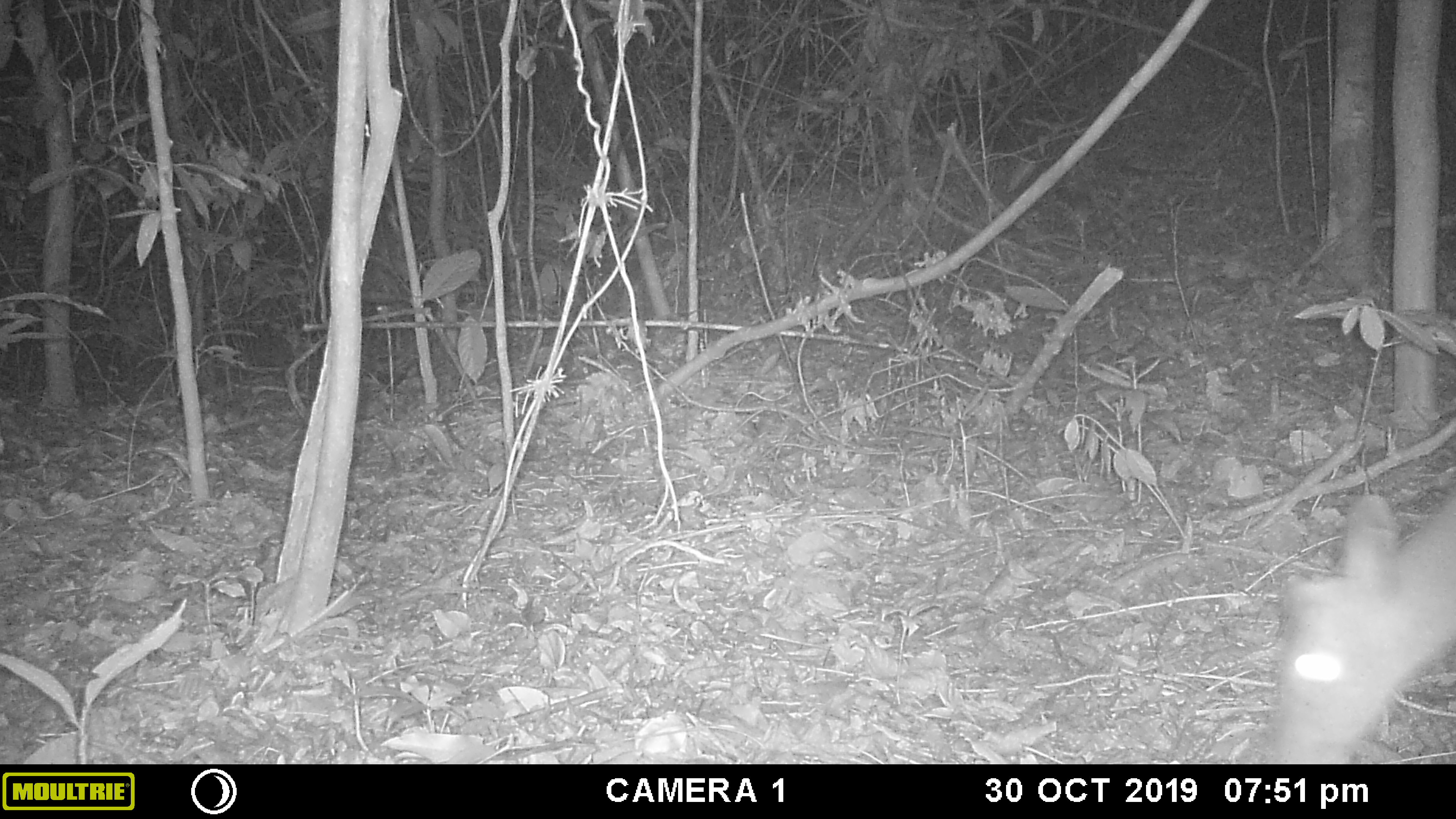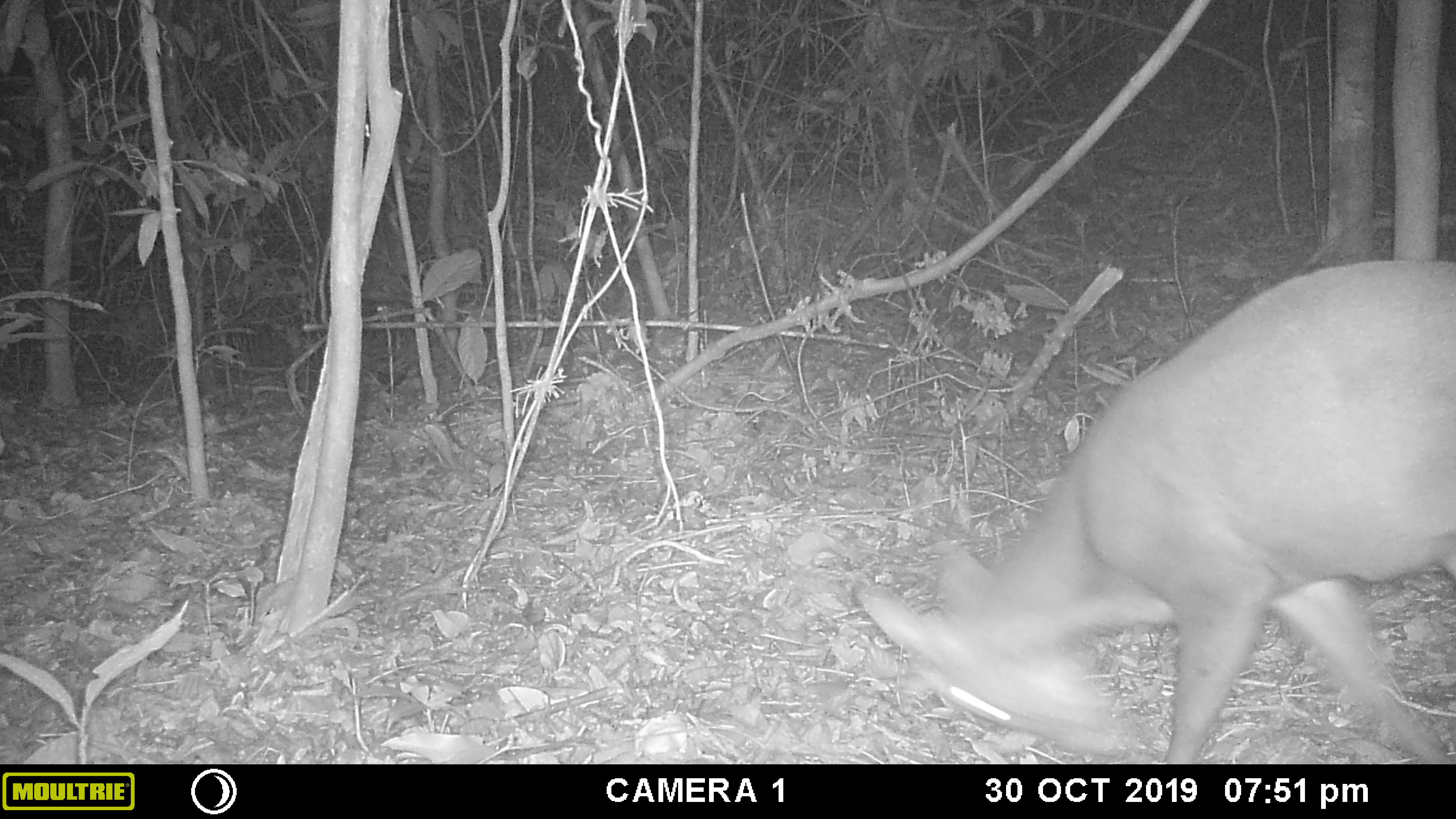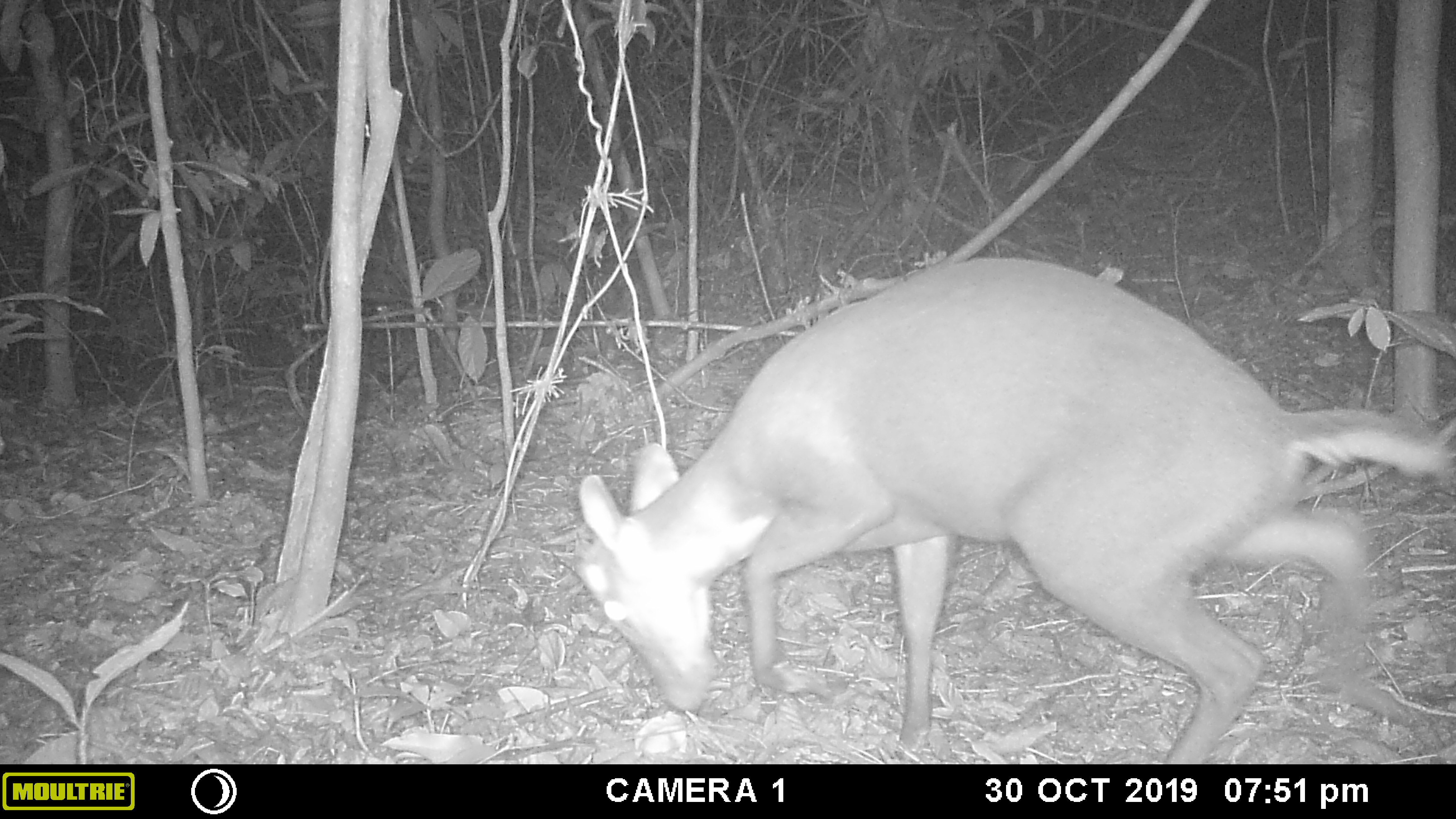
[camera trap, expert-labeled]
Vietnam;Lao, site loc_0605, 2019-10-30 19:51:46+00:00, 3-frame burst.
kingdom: Animalia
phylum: Chordata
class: Mammalia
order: Artiodactyla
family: Cervidae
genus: Muntiacus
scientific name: Muntiacus rooseveltorum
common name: roosevelt's muntjac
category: roosevelts muntjac group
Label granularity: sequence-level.